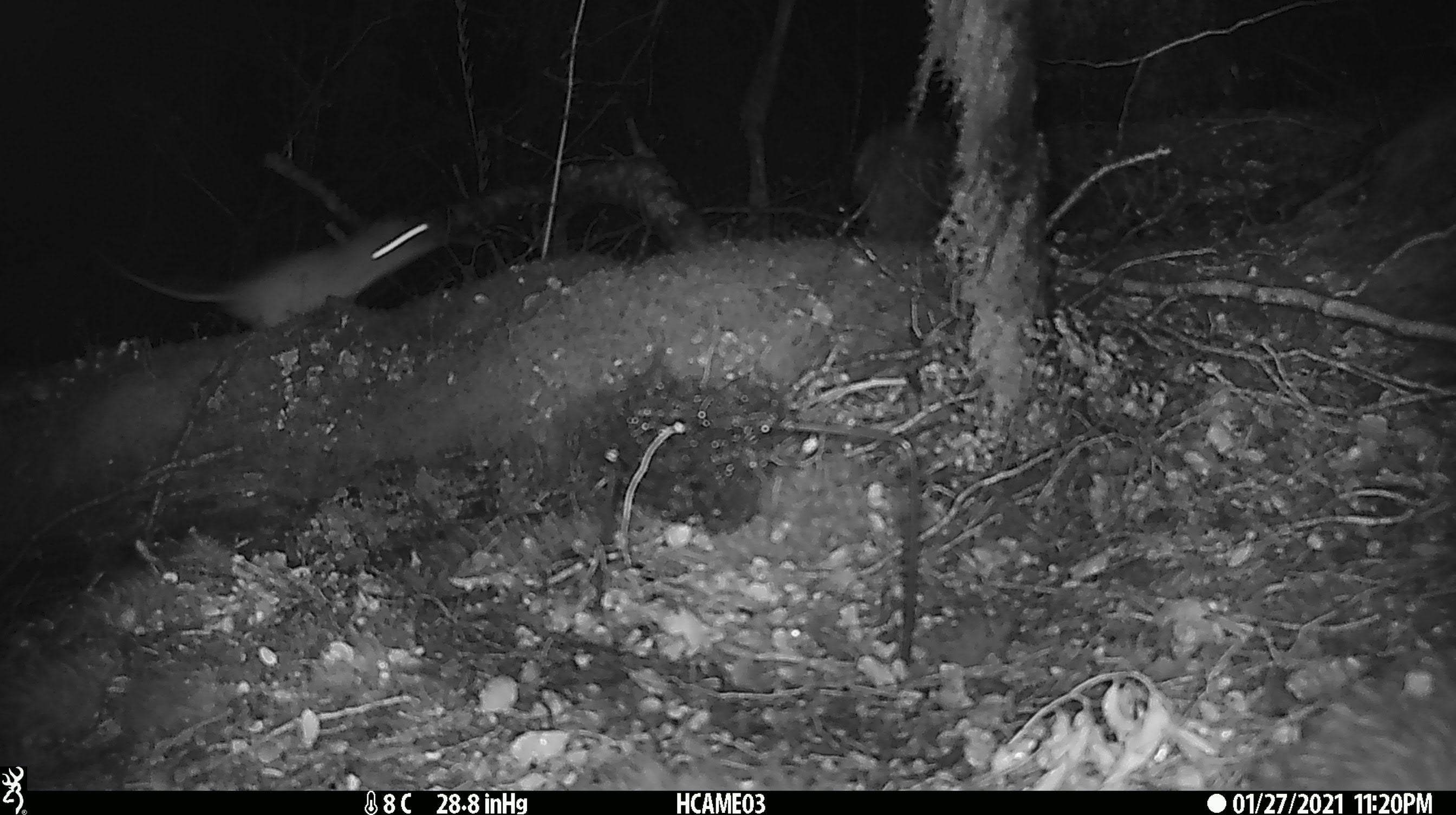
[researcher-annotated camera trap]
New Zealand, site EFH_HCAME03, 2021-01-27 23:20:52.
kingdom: Animalia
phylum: Chordata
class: Mammalia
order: Rodentia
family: Muridae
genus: Rattus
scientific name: Rattus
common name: rat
Rat (Rattus).